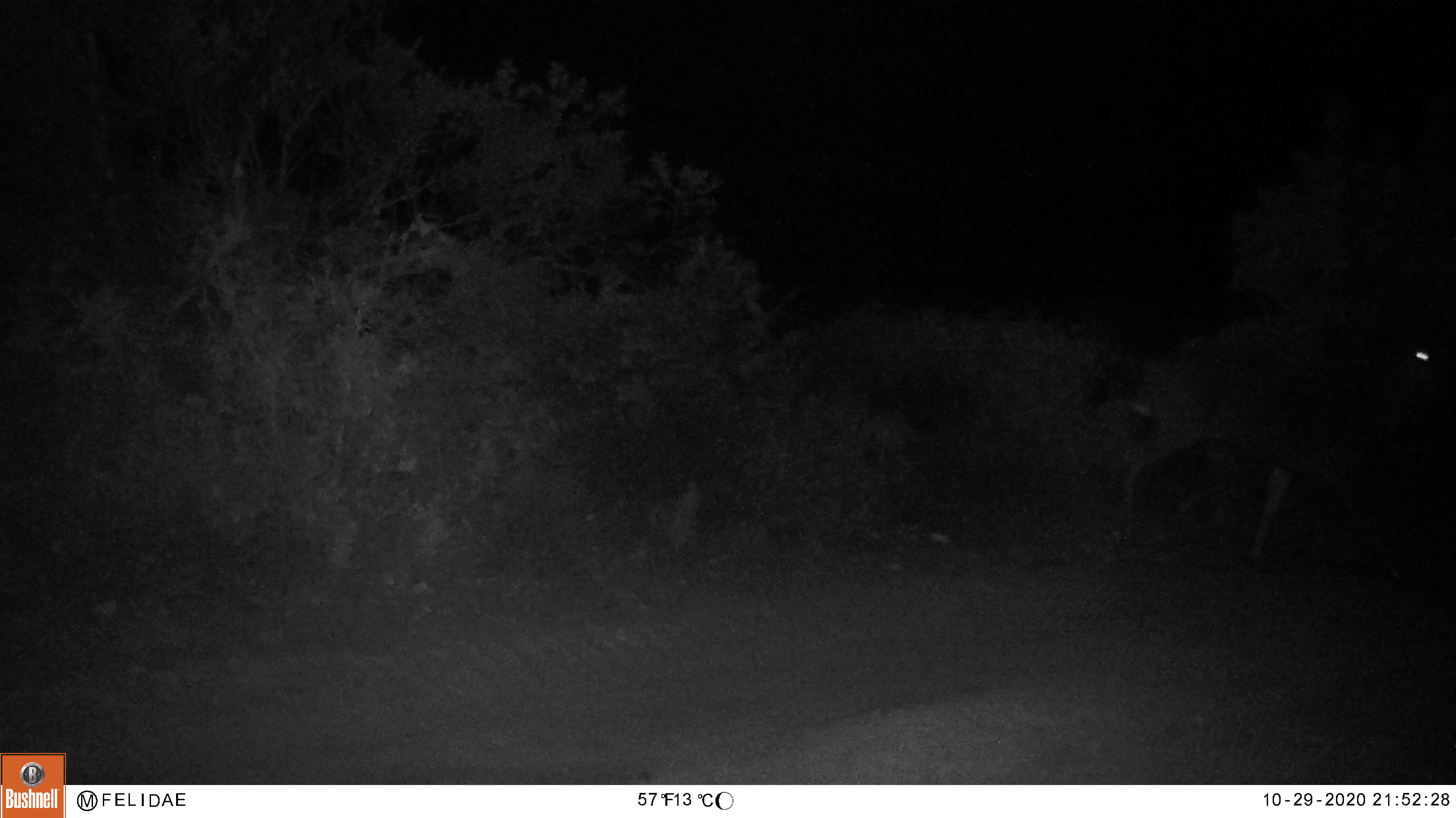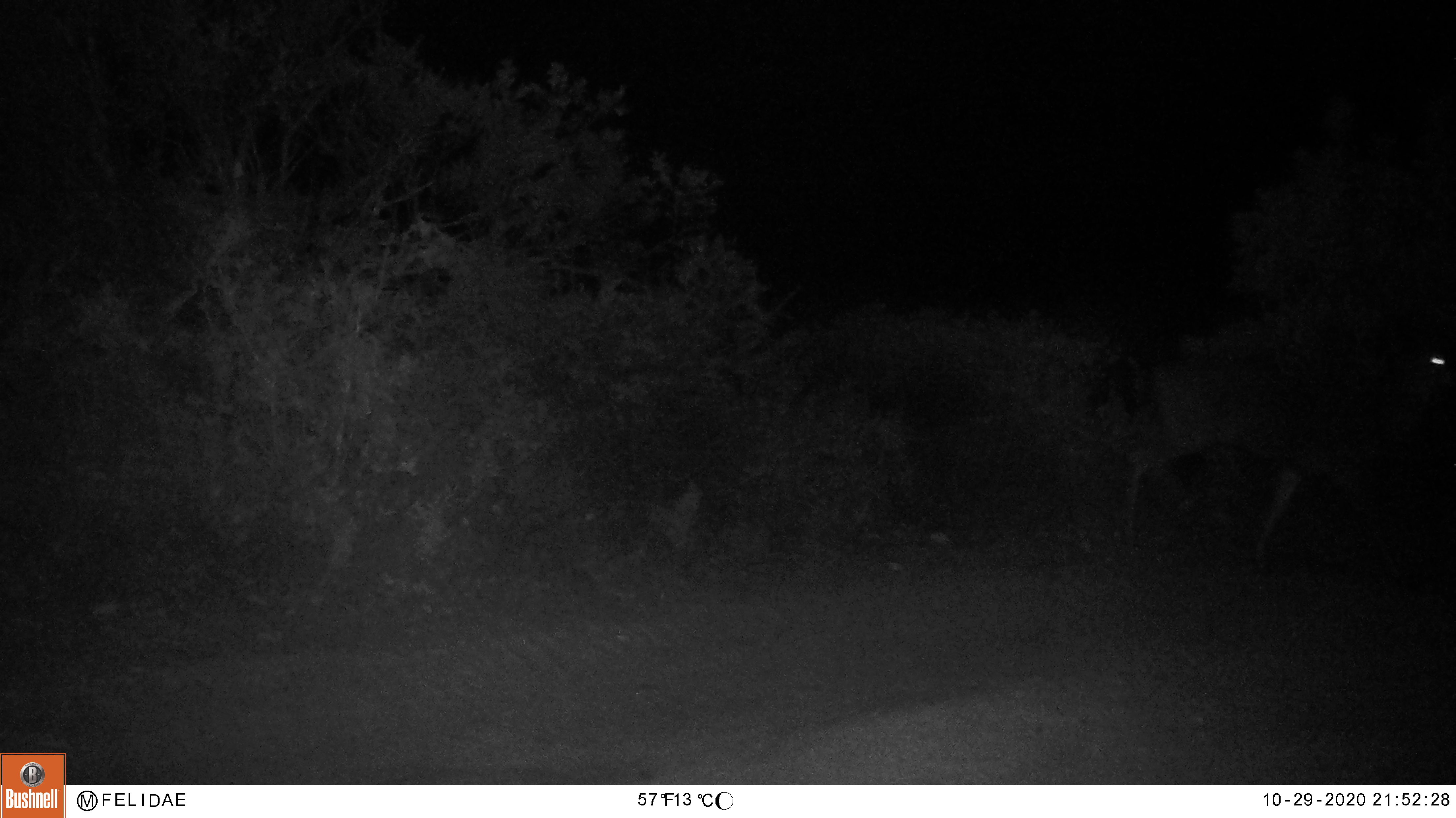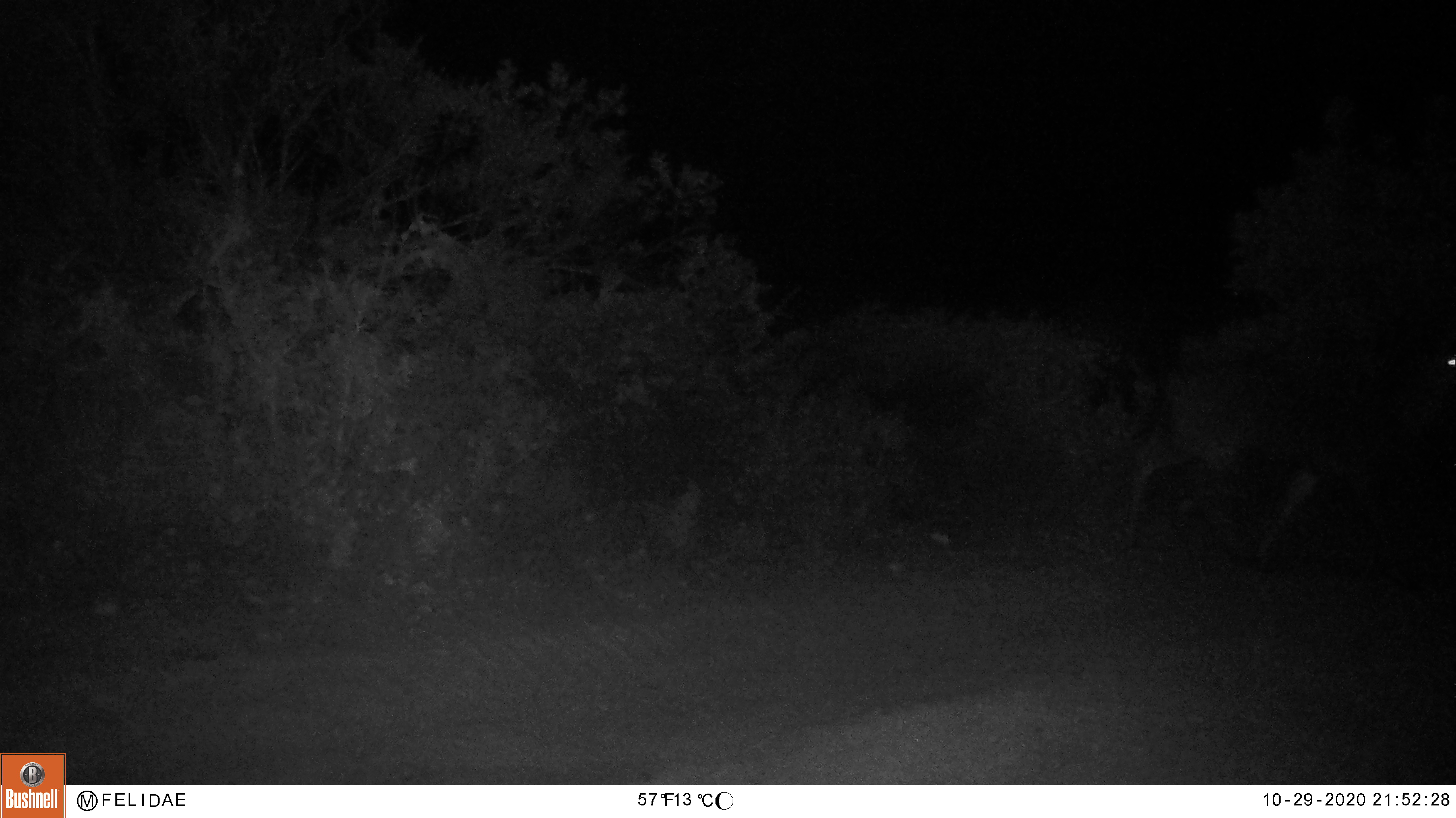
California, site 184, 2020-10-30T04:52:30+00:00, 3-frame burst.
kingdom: Animalia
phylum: Chordata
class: Mammalia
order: Artiodactyla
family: Cervidae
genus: Odocoileus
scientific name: Odocoileus hemionus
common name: mule deer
Mule deer (Odocoileus hemionus).